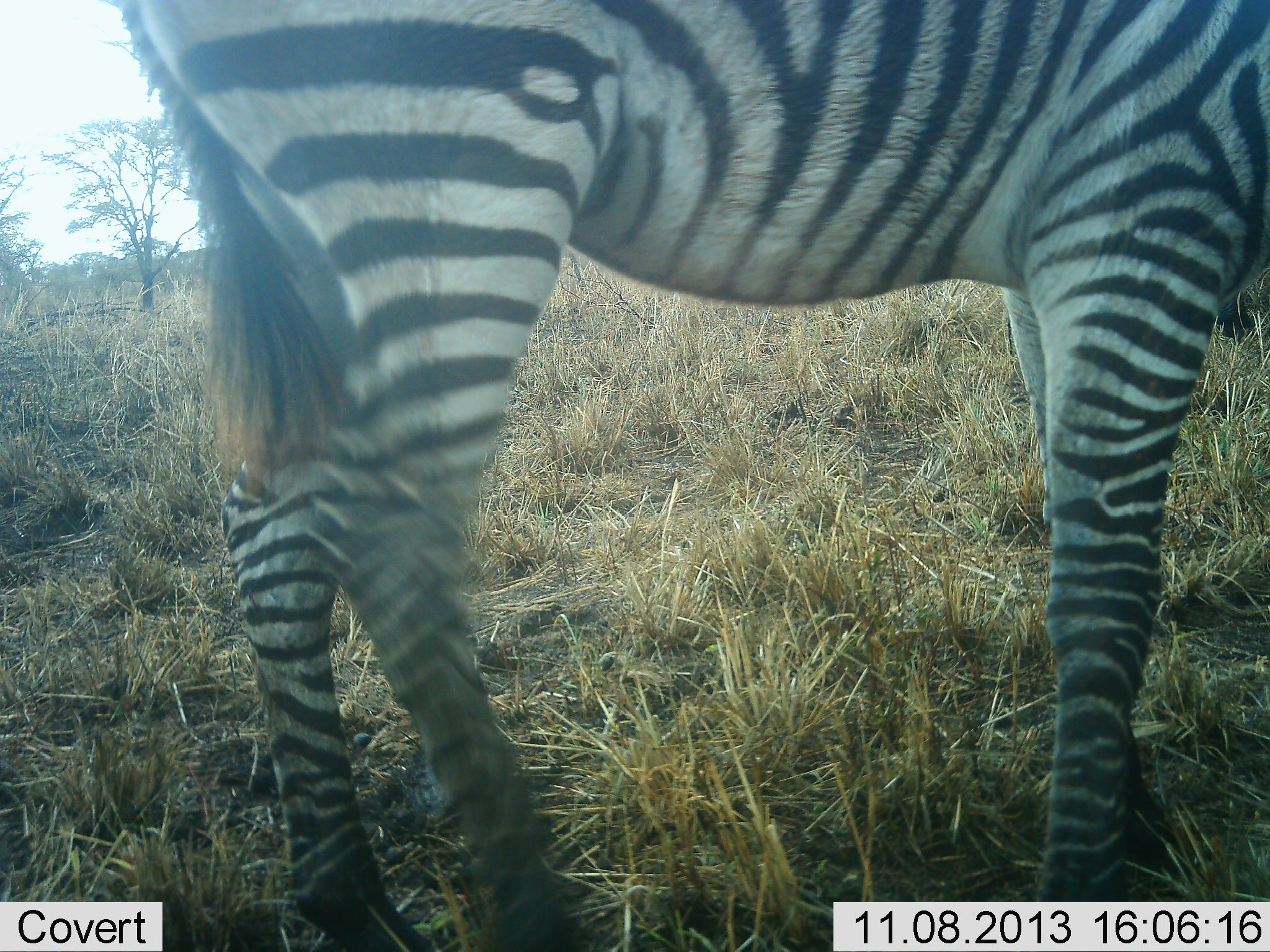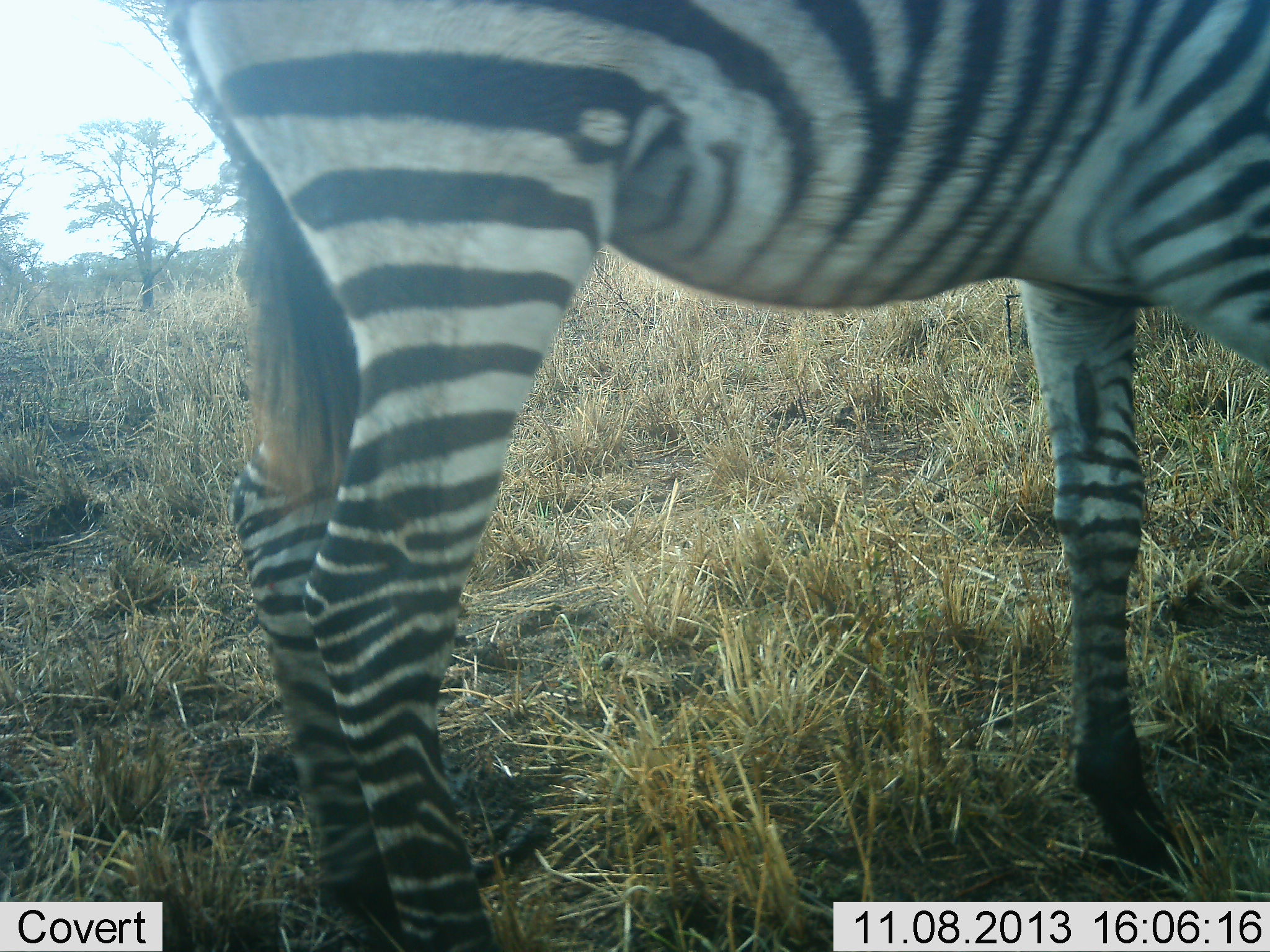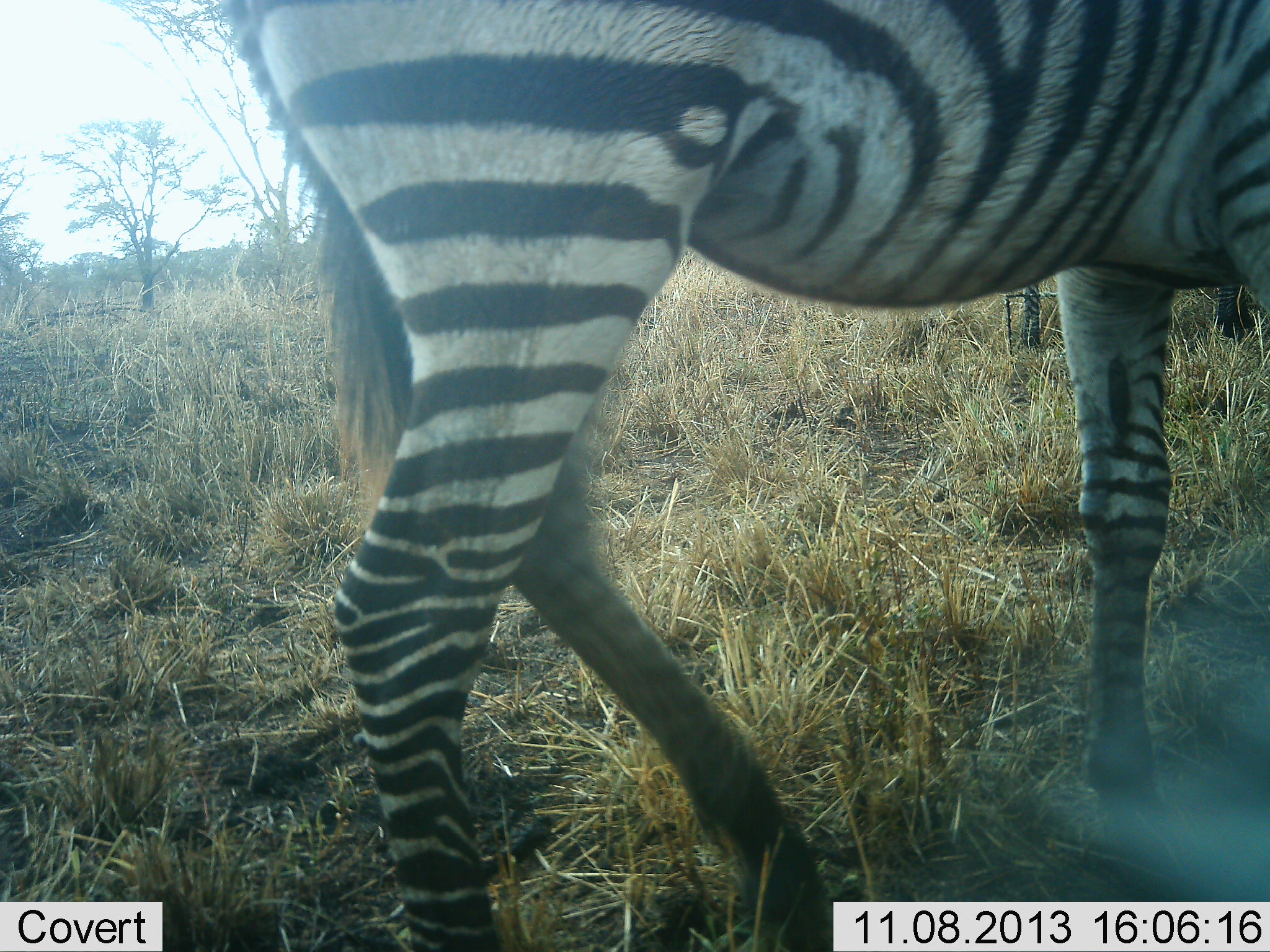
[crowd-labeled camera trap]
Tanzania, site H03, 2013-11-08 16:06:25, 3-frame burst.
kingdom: Animalia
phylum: Chordata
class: Mammalia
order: Perissodactyla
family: Equidae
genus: Equus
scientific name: Equus quagga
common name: plains zebra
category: zebra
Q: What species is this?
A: Zebra (plains zebra) (Equus quagga).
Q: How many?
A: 1.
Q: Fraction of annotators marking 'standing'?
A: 60%.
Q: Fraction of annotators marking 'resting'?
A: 0%.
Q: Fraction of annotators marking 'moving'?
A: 30%.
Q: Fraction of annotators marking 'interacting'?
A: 10%.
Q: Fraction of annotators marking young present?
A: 0%.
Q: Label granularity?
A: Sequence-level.